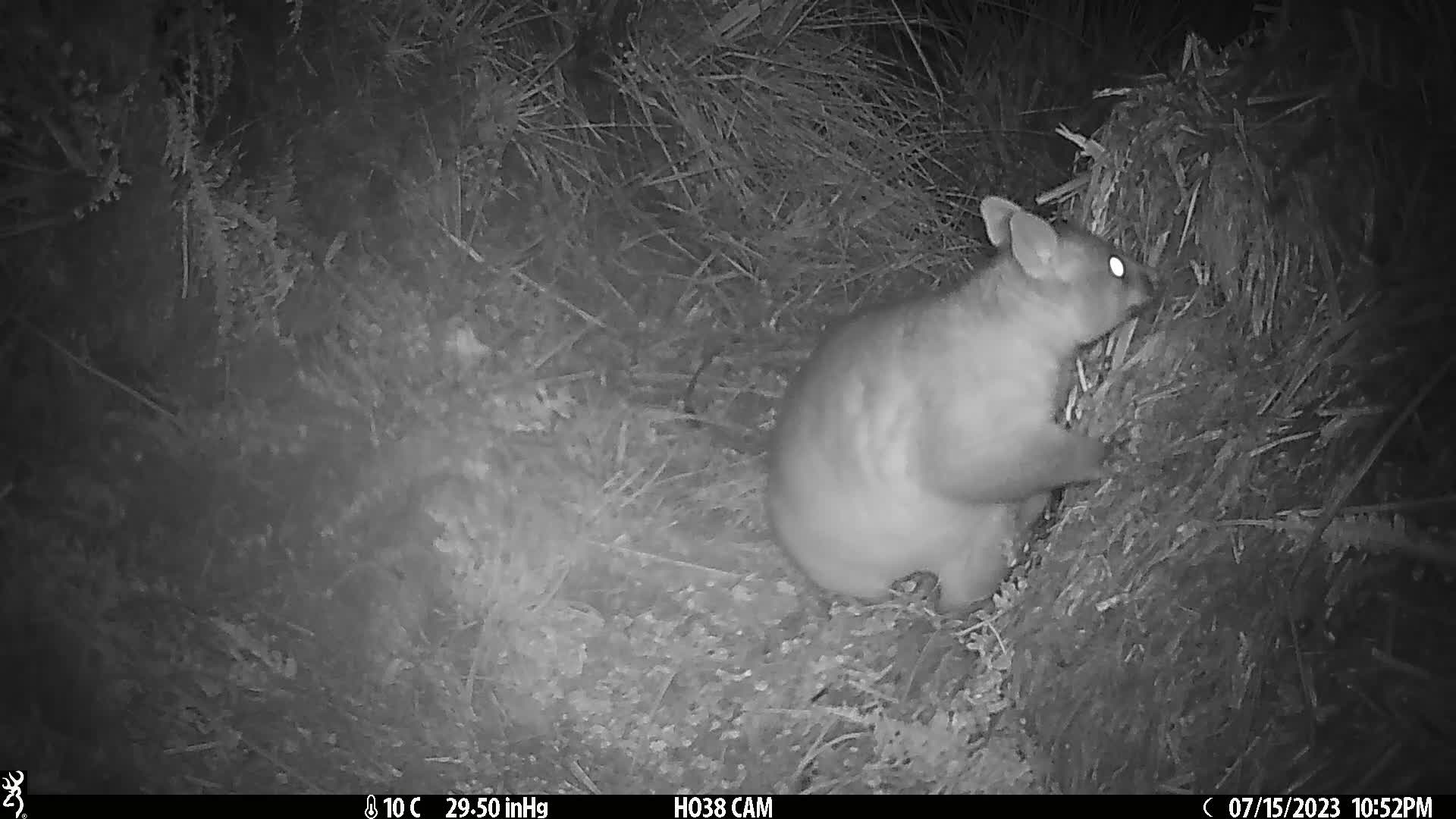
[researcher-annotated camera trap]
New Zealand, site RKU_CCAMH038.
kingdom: Animalia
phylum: Chordata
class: Mammalia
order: Diprotodontia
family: Phalangeridae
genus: Trichosurus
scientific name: Trichosurus vulpecula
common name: common brushtail possum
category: possum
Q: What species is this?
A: Possum (common brushtail possum) (Trichosurus vulpecula).